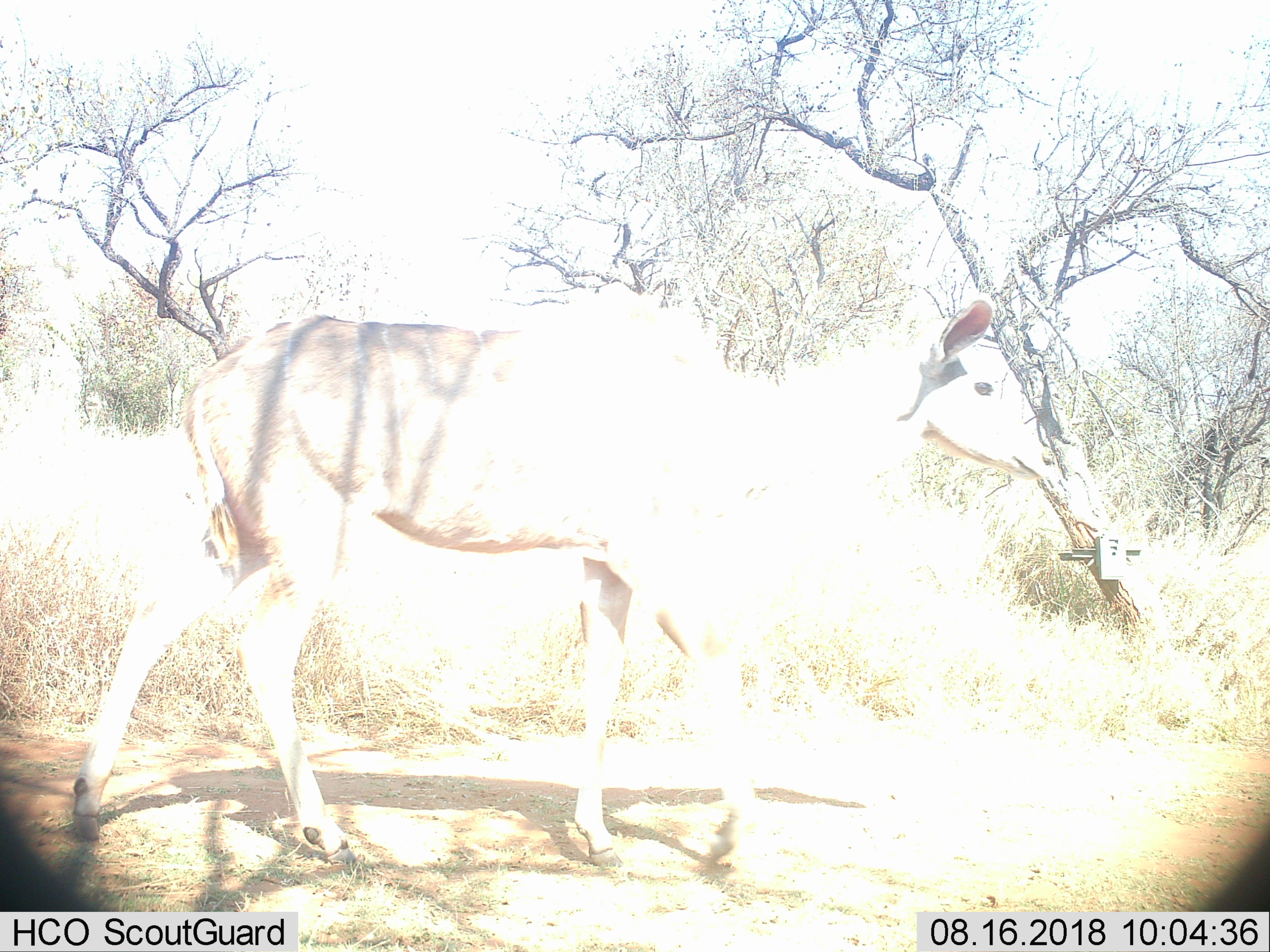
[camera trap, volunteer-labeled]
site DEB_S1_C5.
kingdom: Animalia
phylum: Chordata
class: Mammalia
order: Artiodactyla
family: Bovidae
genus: Tragelaphus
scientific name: Tragelaphus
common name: kudu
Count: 1.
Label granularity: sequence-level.